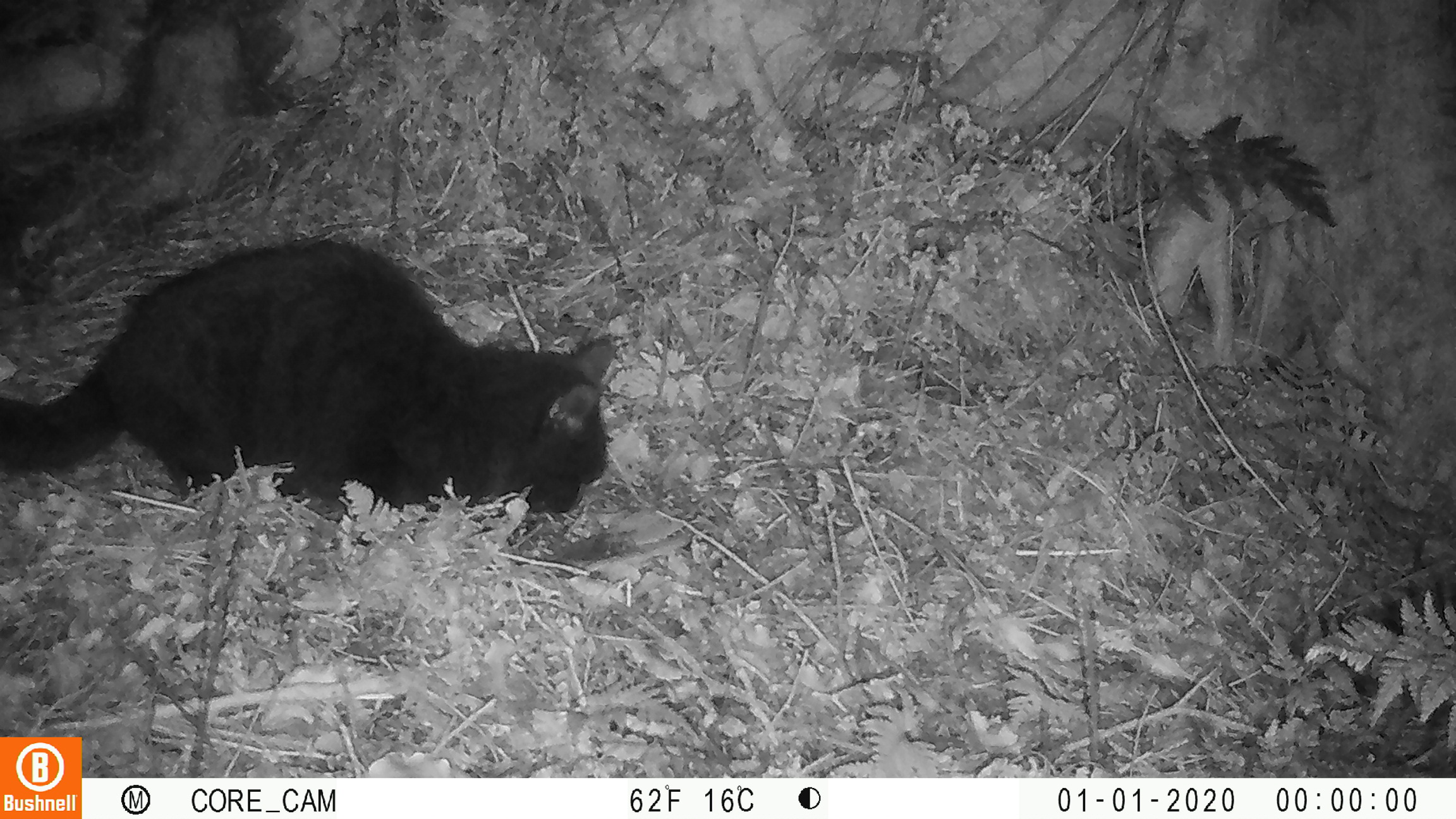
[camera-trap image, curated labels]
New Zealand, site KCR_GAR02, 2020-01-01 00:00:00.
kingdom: Animalia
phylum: Chordata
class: Mammalia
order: Carnivora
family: Felidae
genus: Felis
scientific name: Felis catus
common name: domestic cat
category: cat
Cat (domestic cat) (Felis catus).